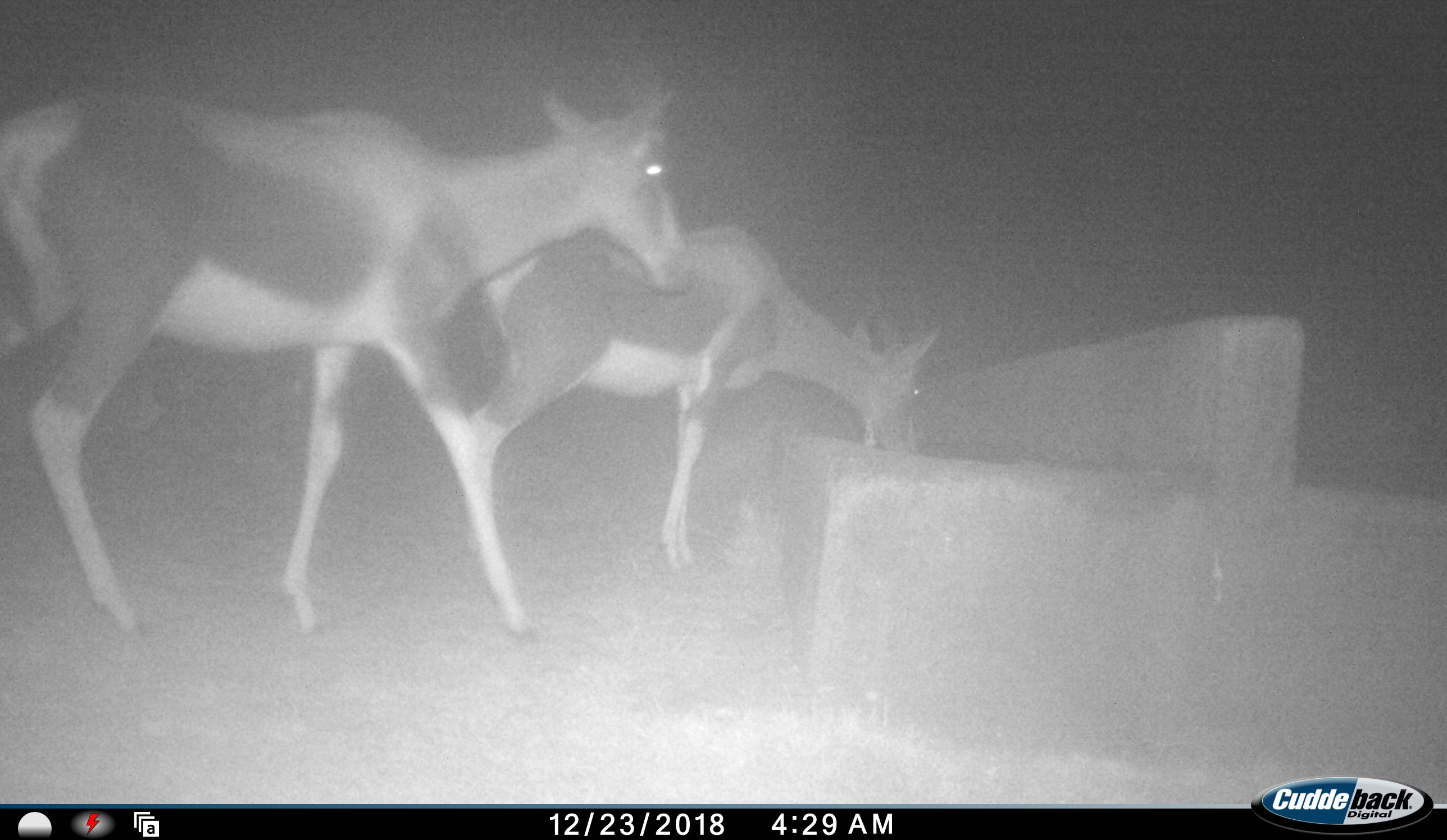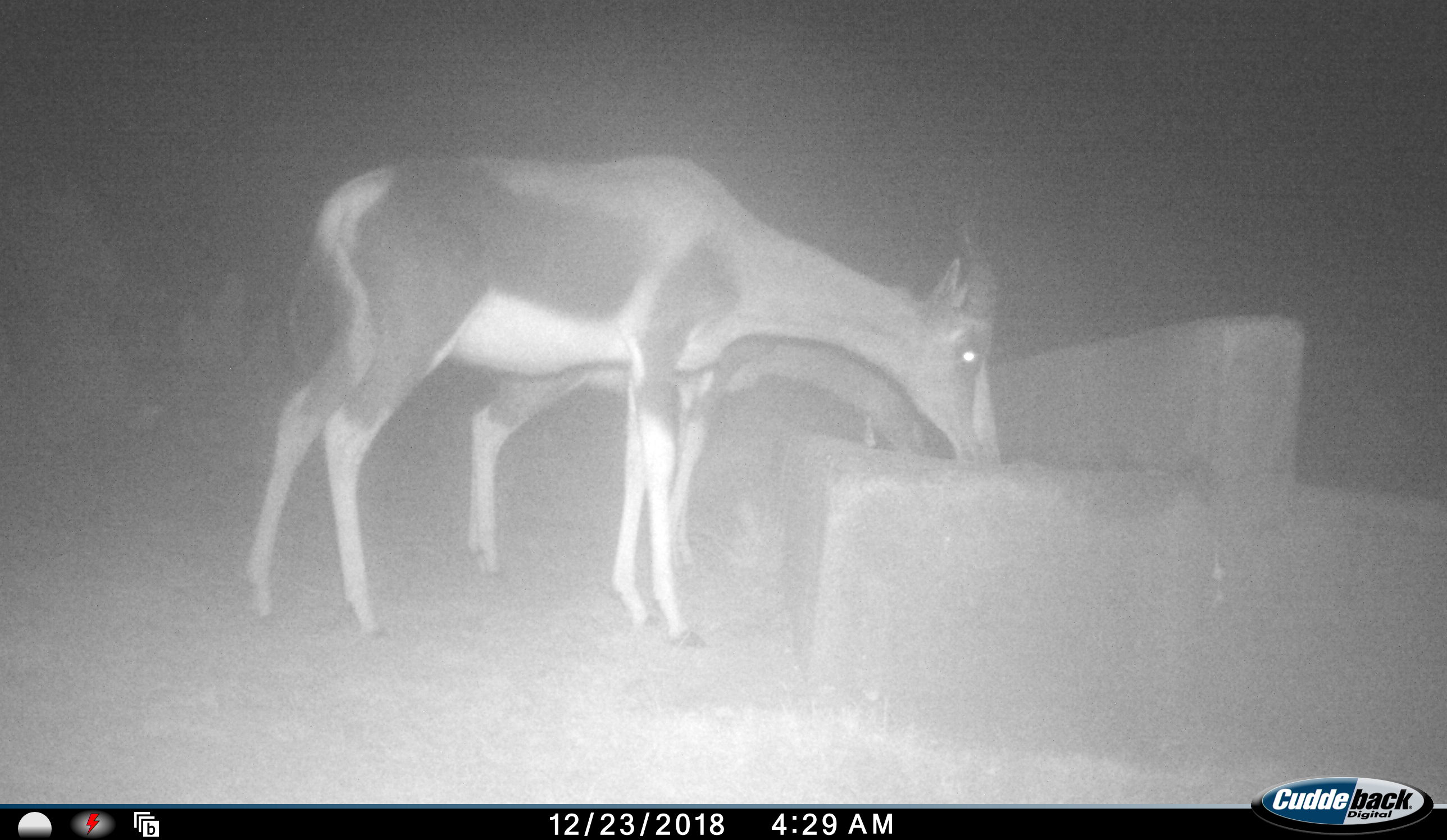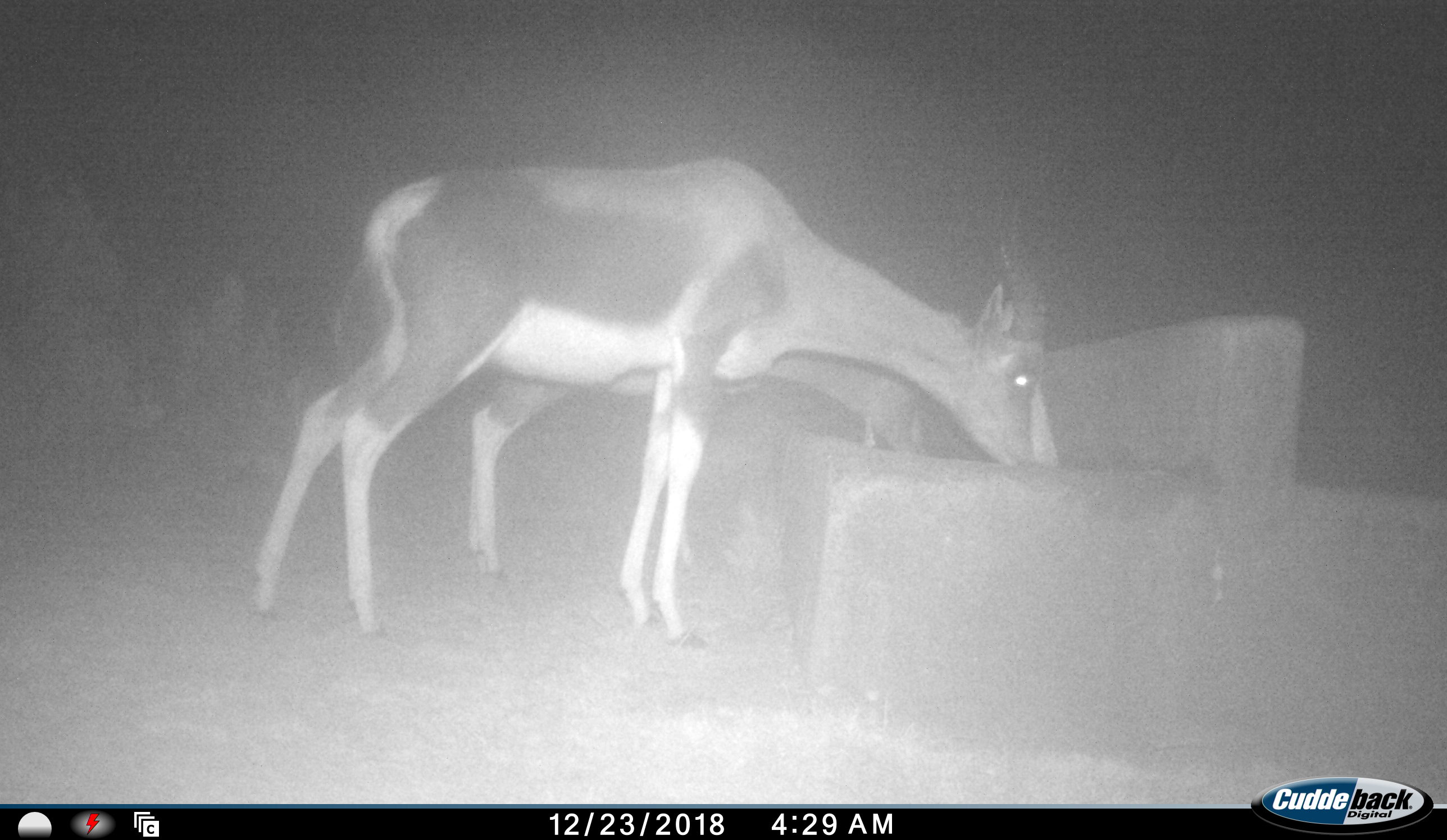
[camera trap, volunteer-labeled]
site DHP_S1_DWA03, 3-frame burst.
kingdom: Animalia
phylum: Chordata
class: Mammalia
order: Artiodactyla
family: Bovidae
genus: Damaliscus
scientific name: Damaliscus pygargus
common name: bontebok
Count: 2.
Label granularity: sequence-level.